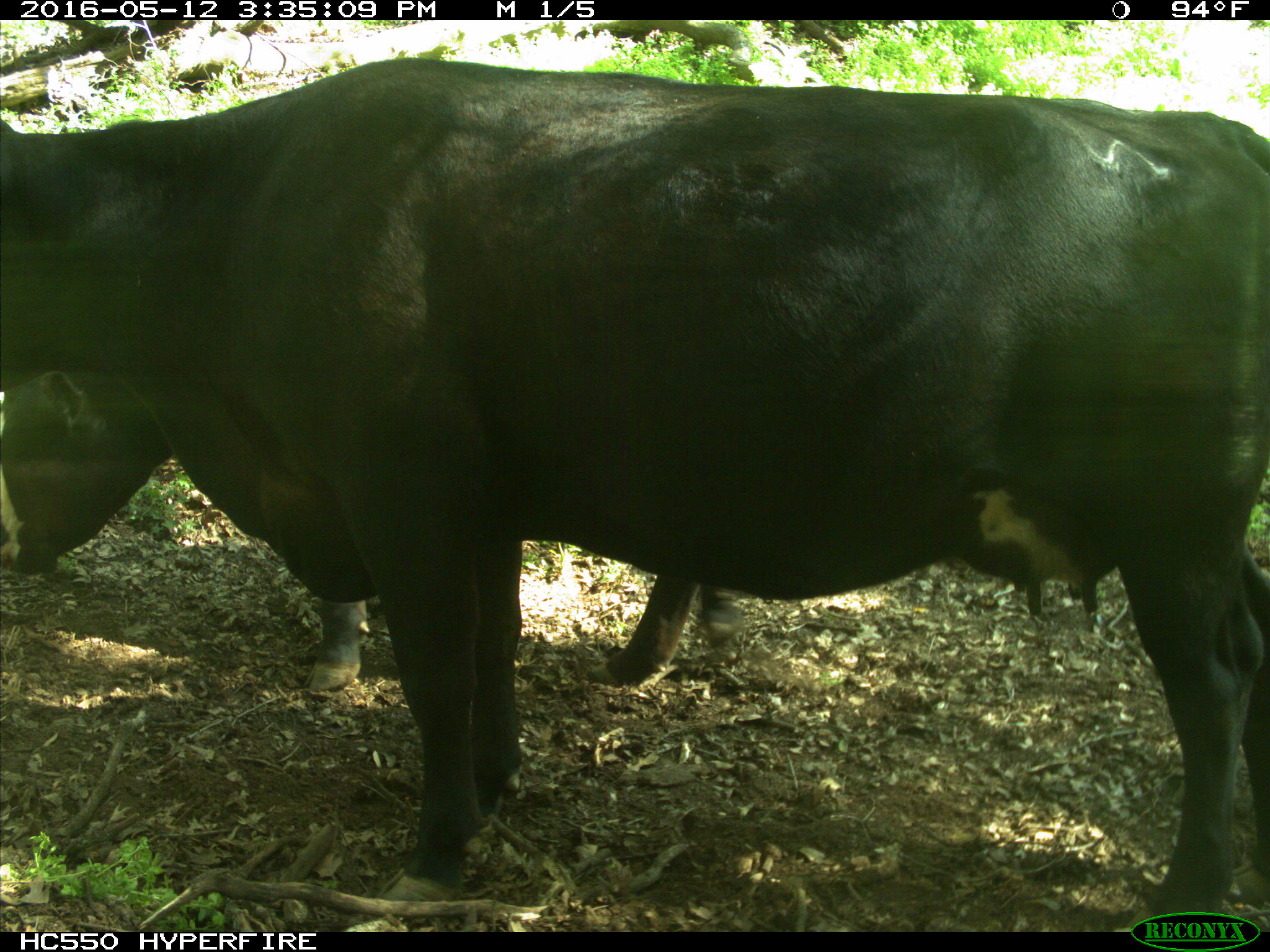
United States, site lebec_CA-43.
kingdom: Animalia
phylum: Chordata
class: Mammalia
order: Artiodactyla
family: Bovidae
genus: Bos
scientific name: Bos taurus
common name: domestic cow